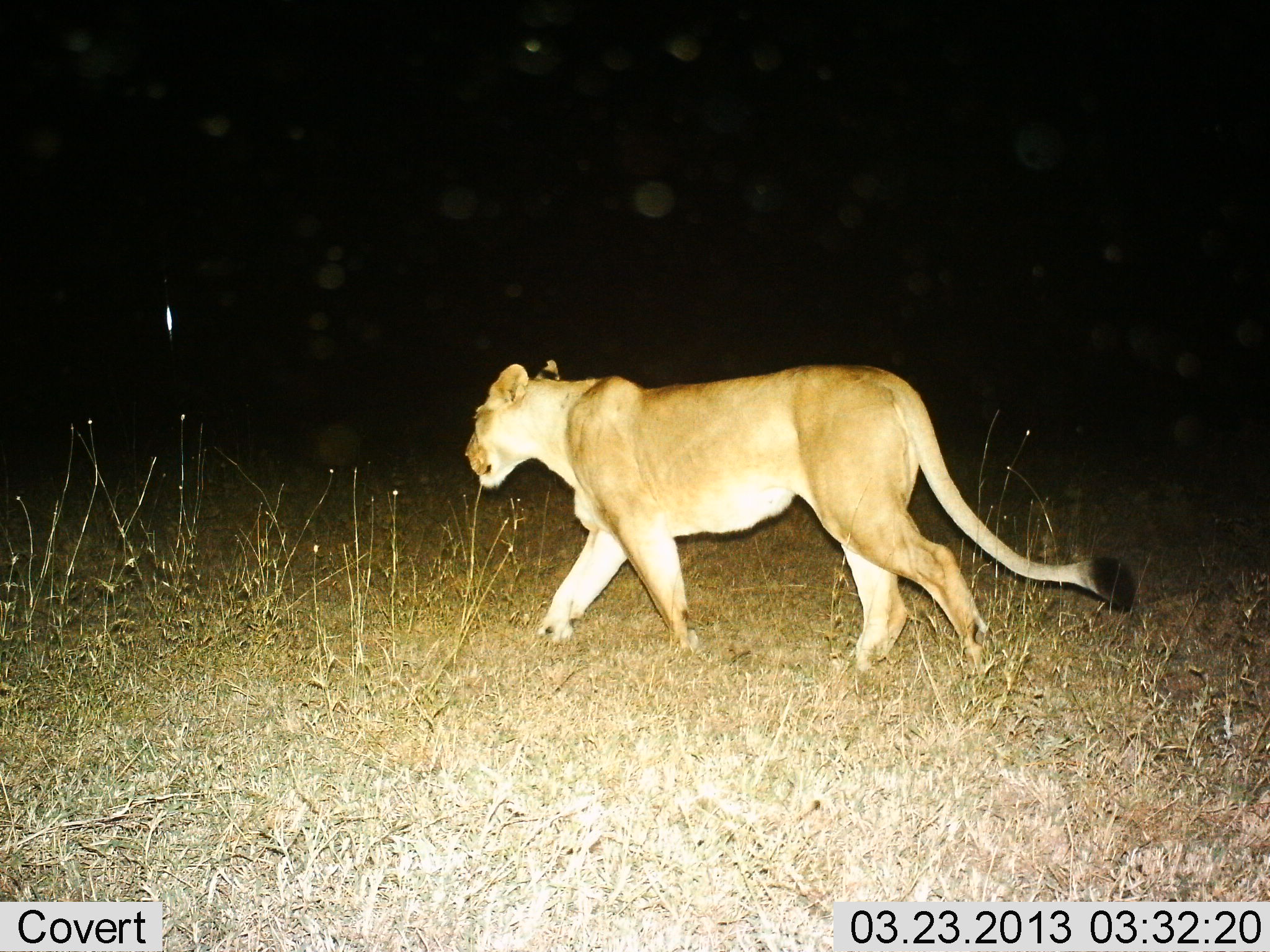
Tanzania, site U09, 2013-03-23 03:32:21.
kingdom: Animalia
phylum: Chordata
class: Mammalia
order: Carnivora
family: Felidae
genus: Panthera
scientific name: Panthera leo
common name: lion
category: lionfemale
Lionfemale (lion) (Panthera leo), count 1. Behavior (volunteer vote fractions): standing 5%, resting 0%, moving 95%, interacting 0%. Young present (vote fraction): 0%. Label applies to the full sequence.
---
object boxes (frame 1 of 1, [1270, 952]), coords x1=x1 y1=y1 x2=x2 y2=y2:
animal: x1=463 y1=359 x2=1134 y2=693